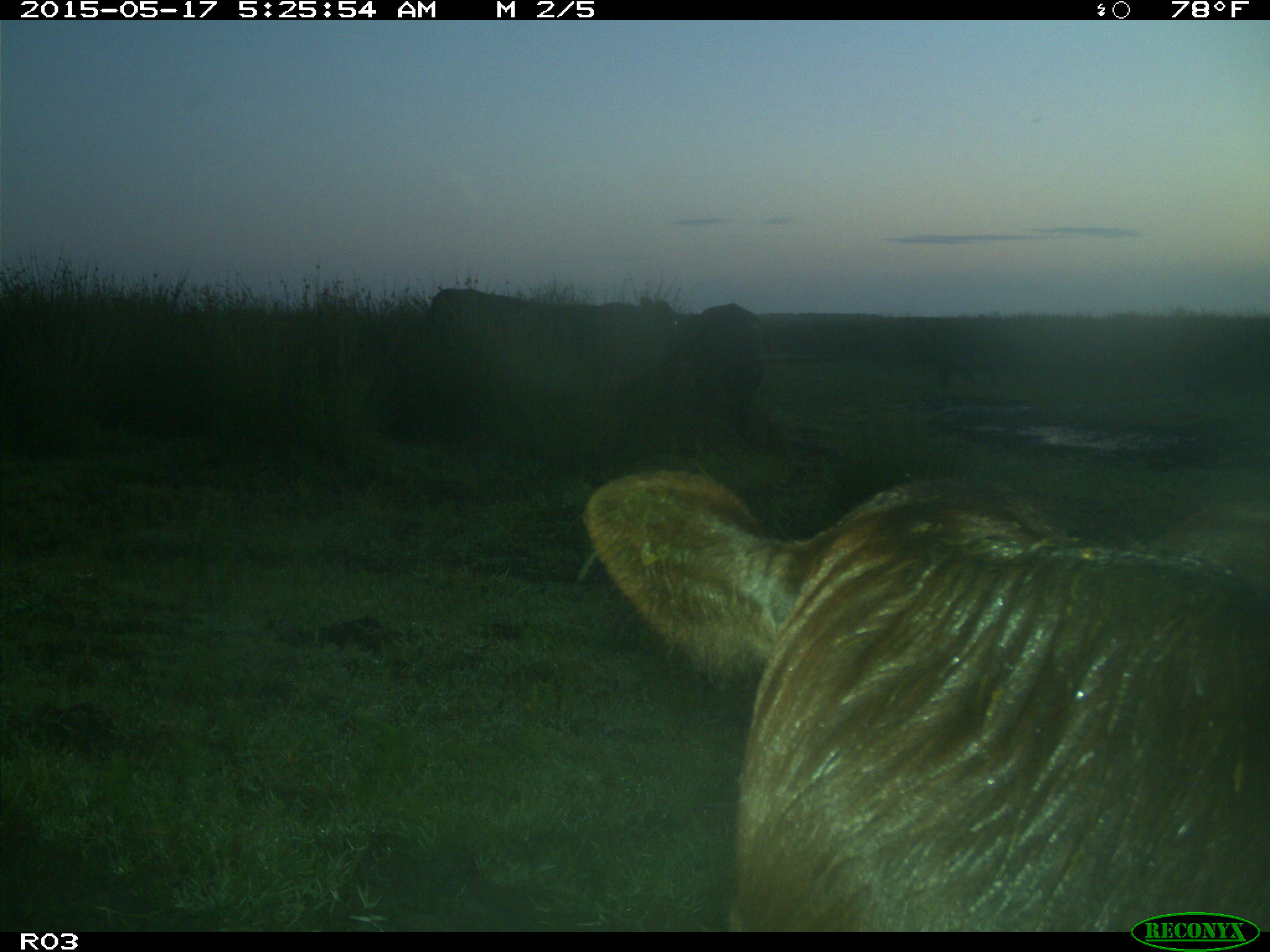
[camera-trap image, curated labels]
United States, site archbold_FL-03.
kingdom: Animalia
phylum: Chordata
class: Mammalia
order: Artiodactyla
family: Bovidae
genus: Bos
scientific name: Bos taurus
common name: domestic cow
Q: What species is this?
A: Bos taurus (domestic cow).